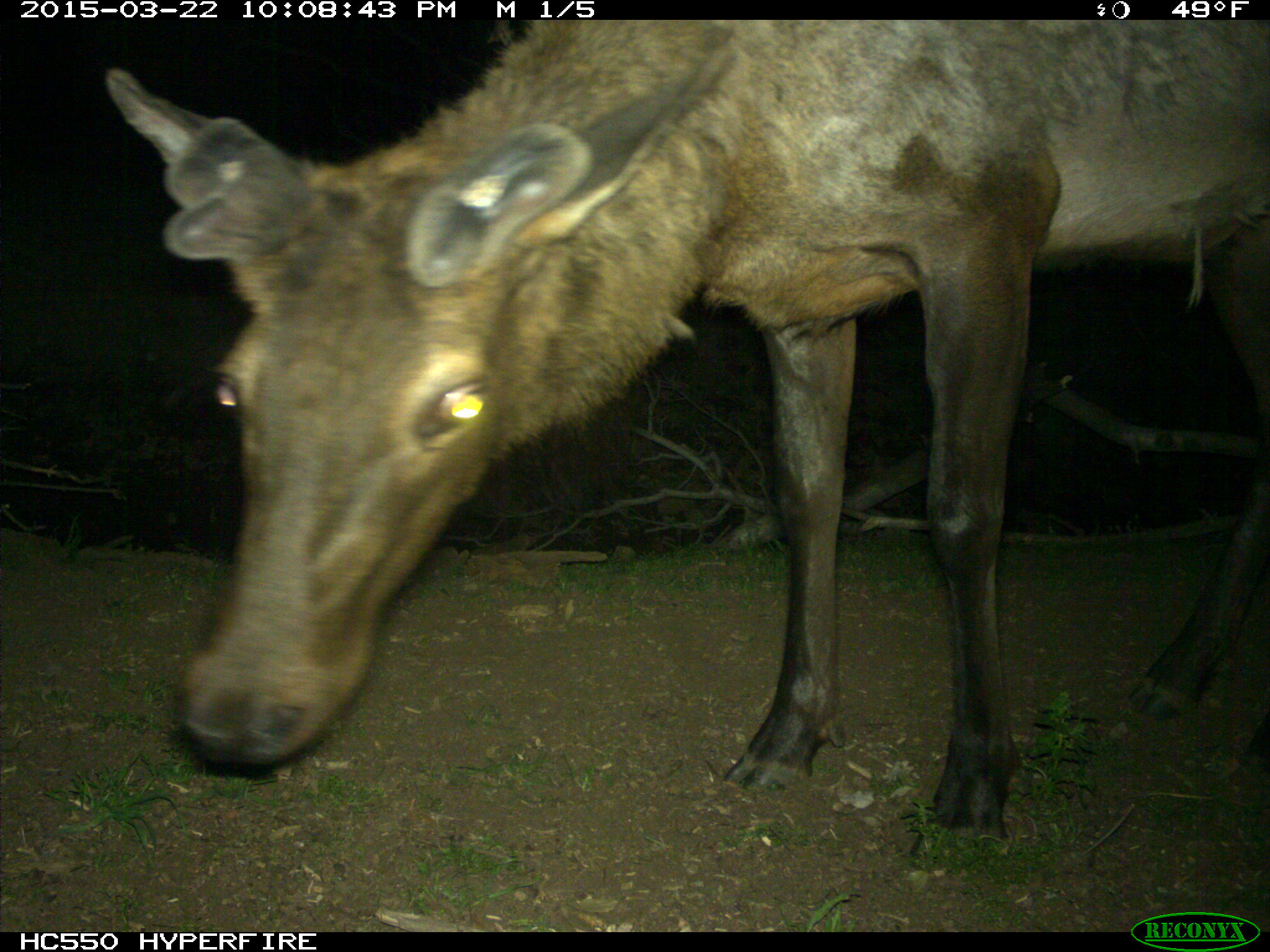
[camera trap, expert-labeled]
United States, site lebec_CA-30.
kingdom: Animalia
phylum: Chordata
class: Mammalia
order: Artiodactyla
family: Cervidae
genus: Cervus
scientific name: Cervus canadensis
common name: elk